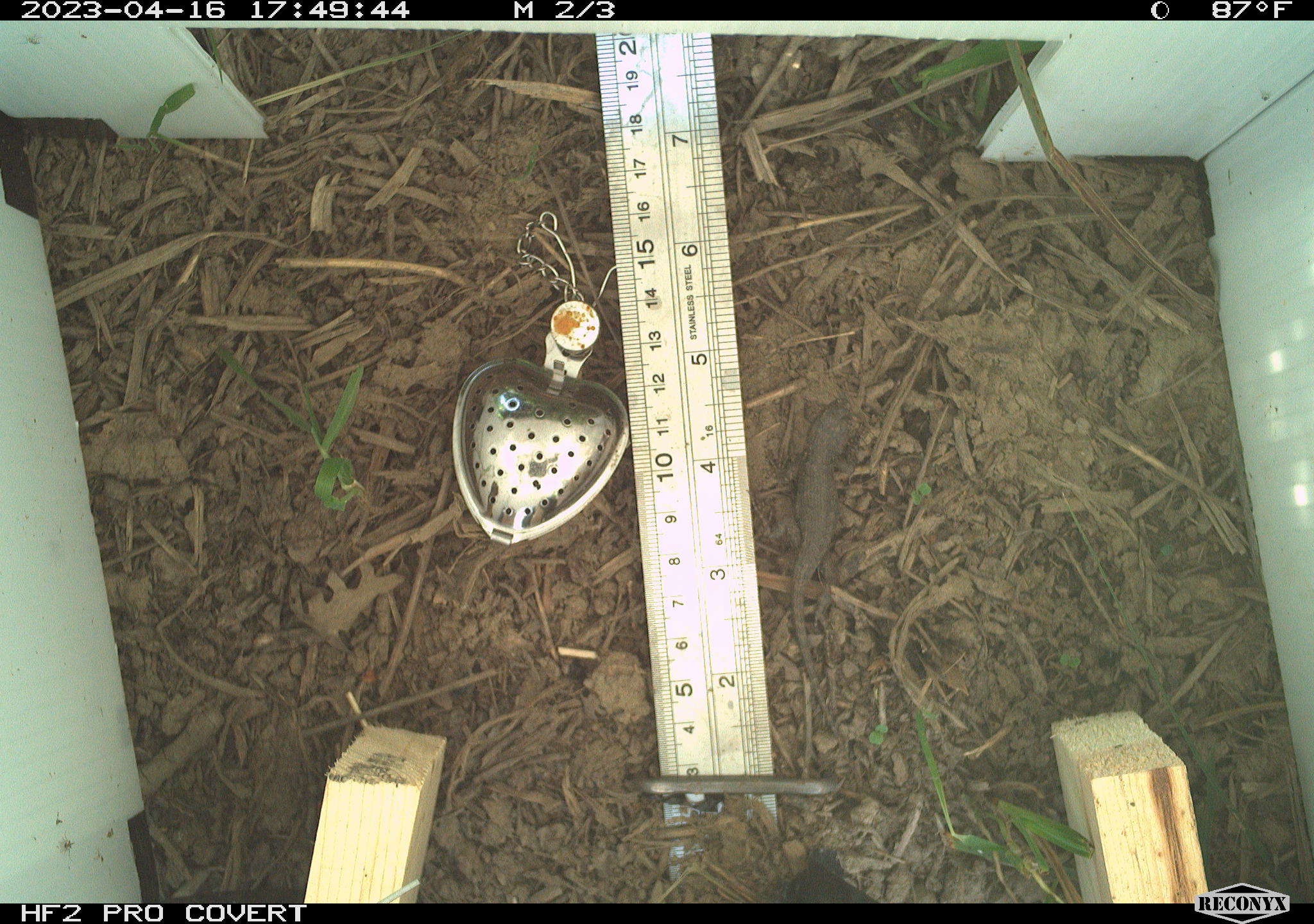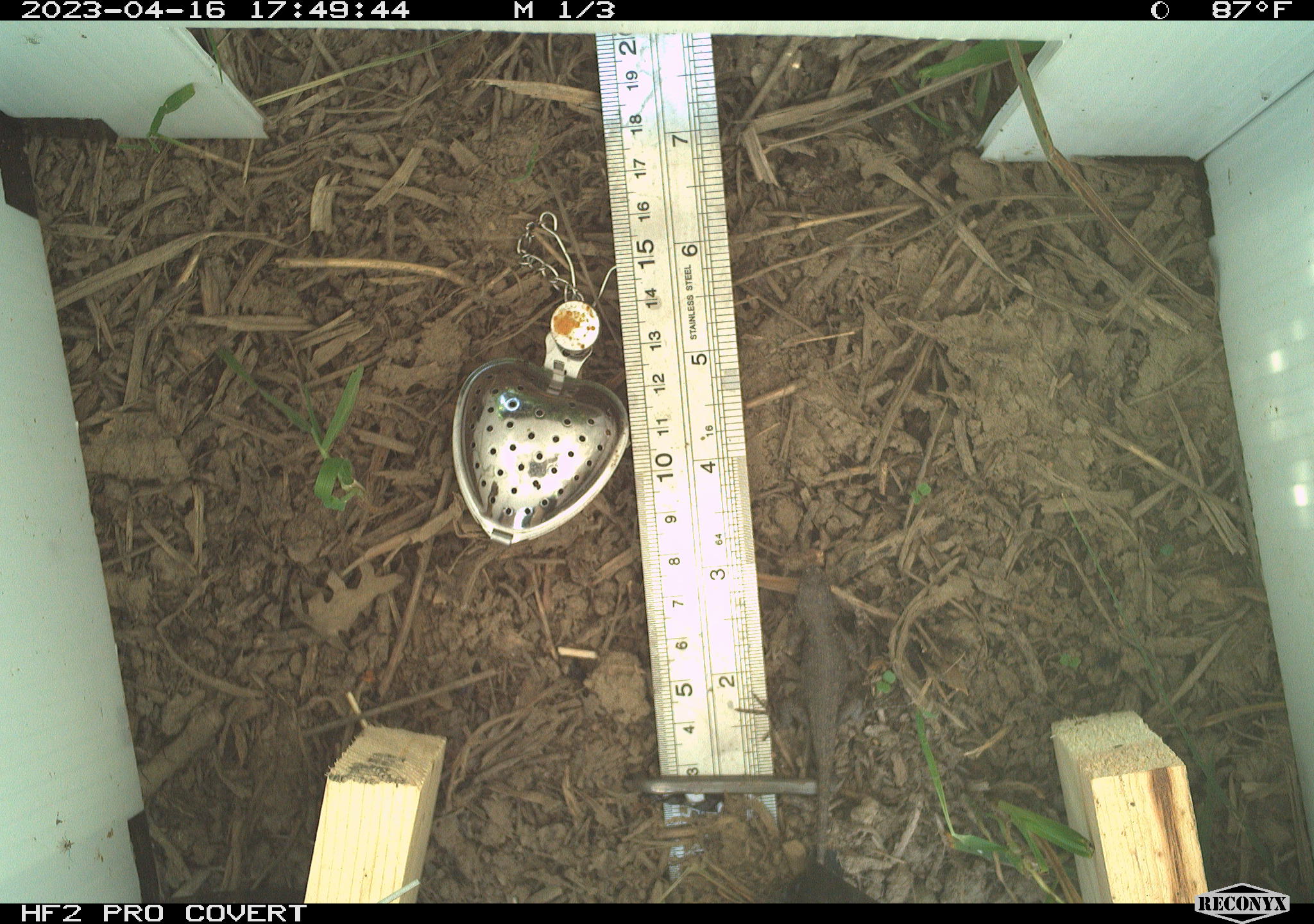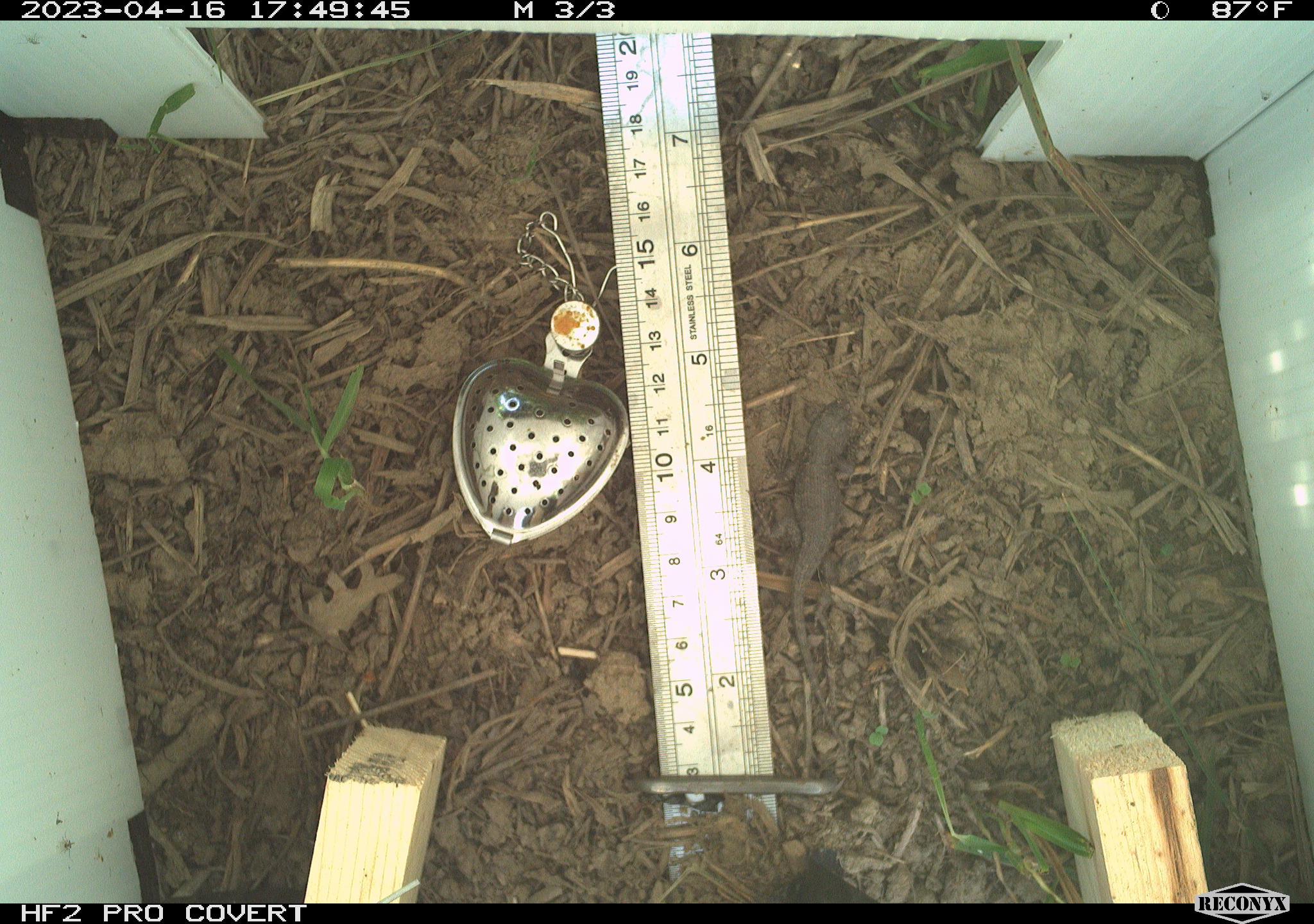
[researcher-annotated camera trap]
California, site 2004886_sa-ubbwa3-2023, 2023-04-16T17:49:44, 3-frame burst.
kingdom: Animalia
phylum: Chordata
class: Reptilia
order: Squamata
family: Phrynosomatidae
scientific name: Phrynosomatidae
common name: phrynosomatid lizards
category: phrynosomatidae family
Phrynosomatidae family (phrynosomatid lizards) (Phrynosomatidae).